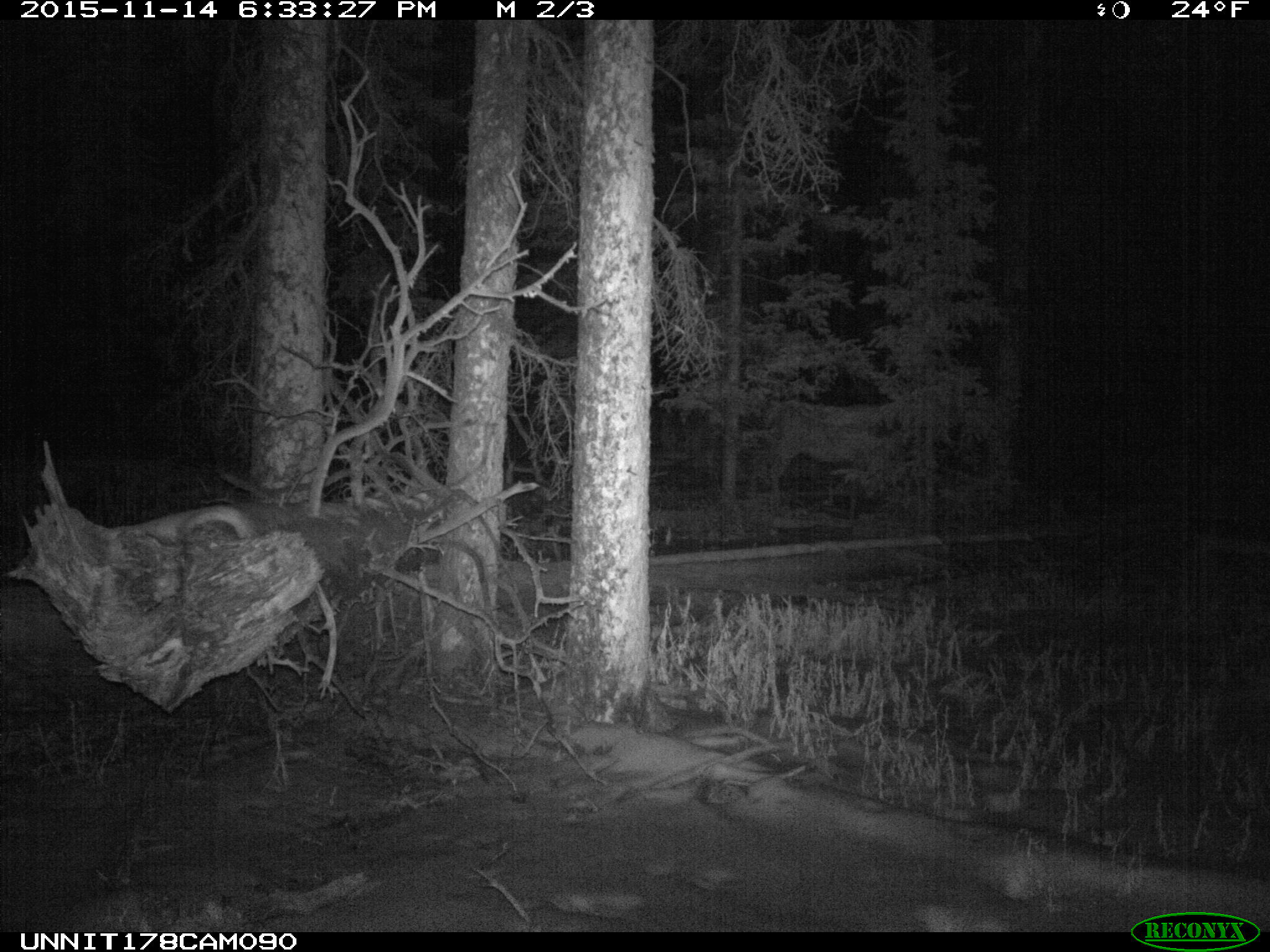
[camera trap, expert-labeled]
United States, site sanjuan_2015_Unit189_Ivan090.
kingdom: Animalia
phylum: Chordata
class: Mammalia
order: Artiodactyla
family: Cervidae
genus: Cervus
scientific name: Cervus elaphus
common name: red deer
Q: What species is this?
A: Cervus elaphus (red deer).